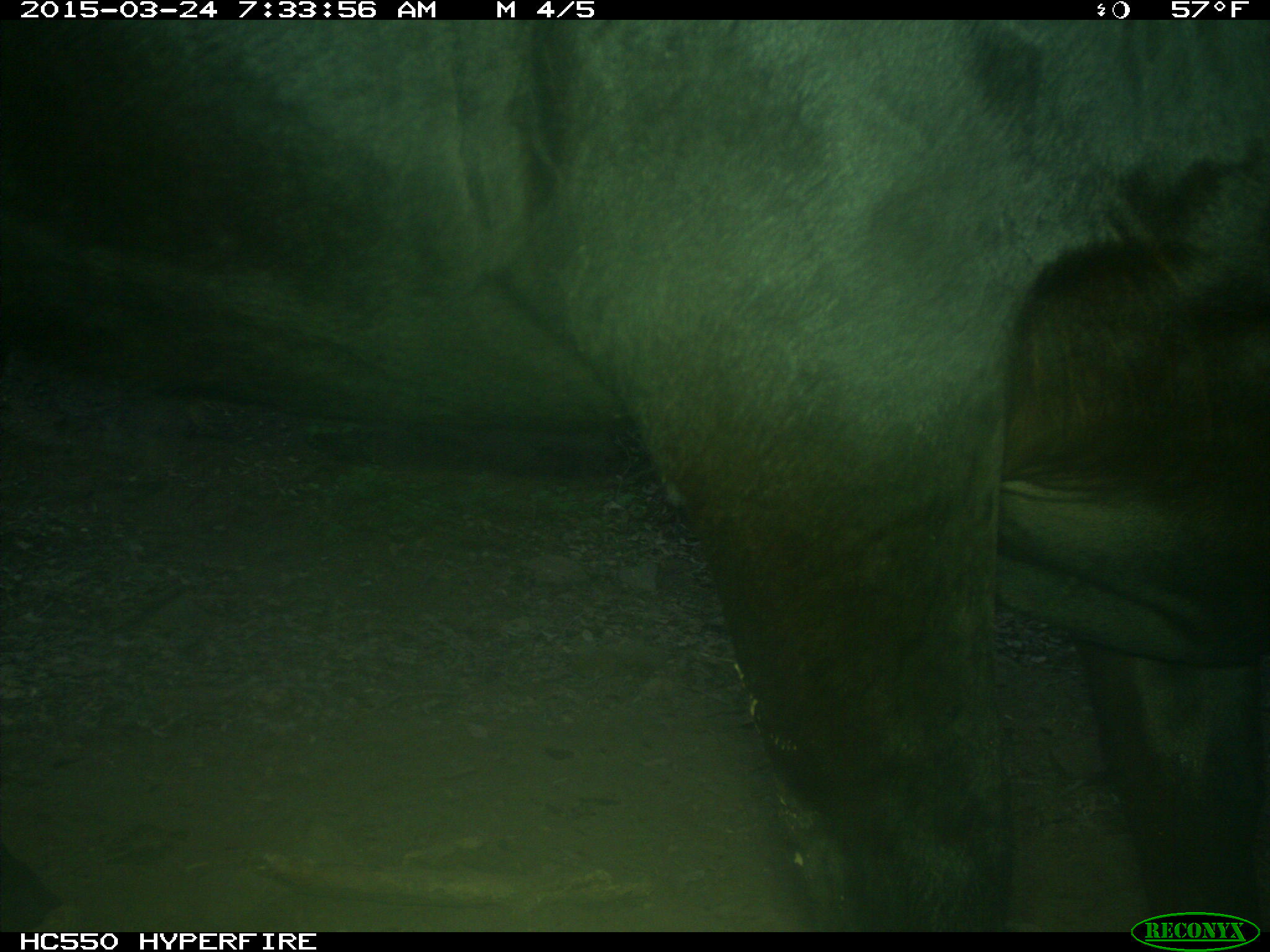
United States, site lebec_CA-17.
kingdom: Animalia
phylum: Chordata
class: Mammalia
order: Artiodactyla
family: Bovidae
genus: Bos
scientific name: Bos taurus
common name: domestic cow